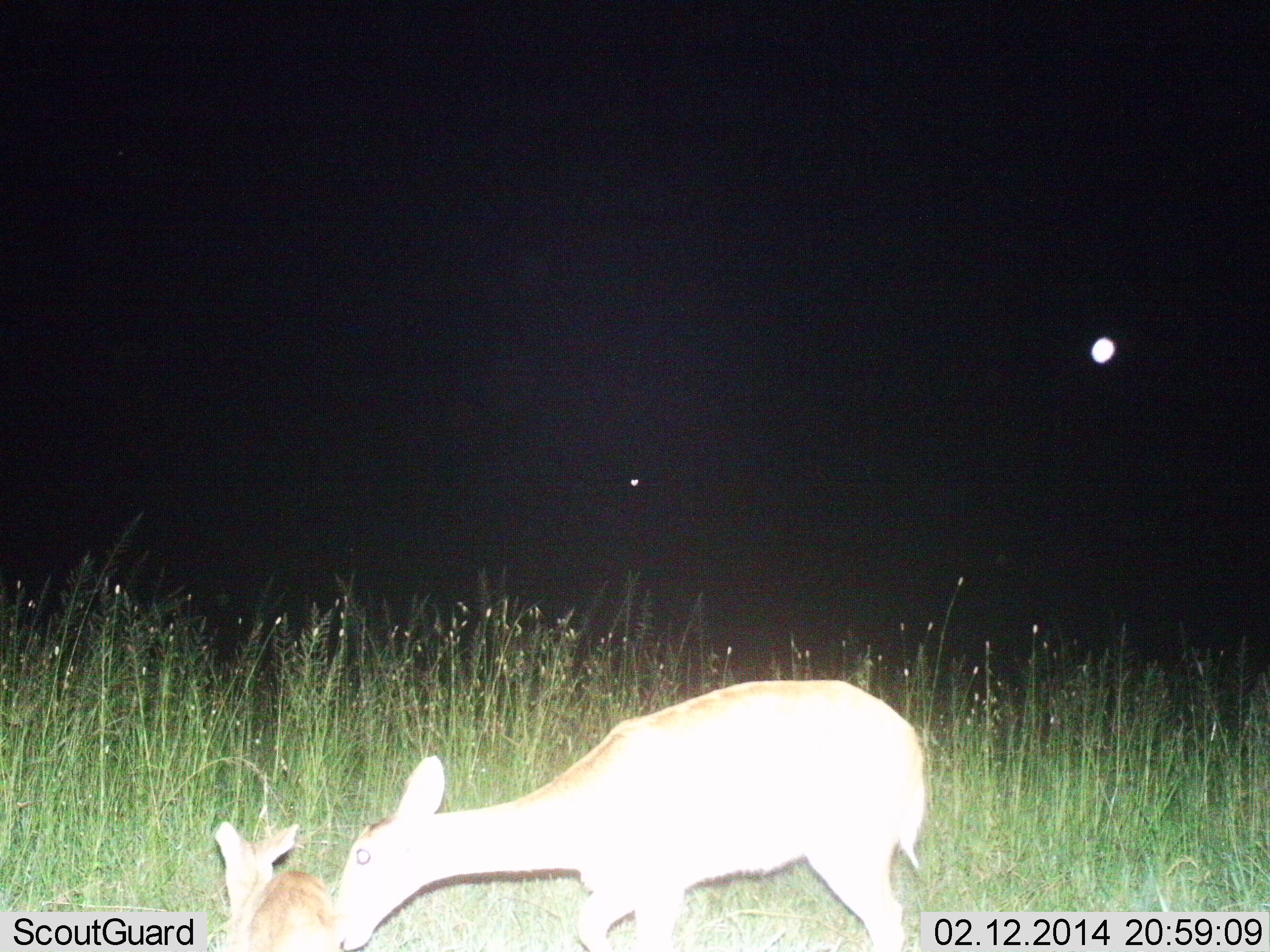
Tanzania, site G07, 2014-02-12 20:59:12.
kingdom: Animalia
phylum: Chordata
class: Mammalia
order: Artiodactyla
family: Bovidae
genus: Redunca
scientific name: Redunca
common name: reedbuck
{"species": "reedbuck (Redunca)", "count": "2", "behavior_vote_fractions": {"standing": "75%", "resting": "58%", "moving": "4%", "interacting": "21%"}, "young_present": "92%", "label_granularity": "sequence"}